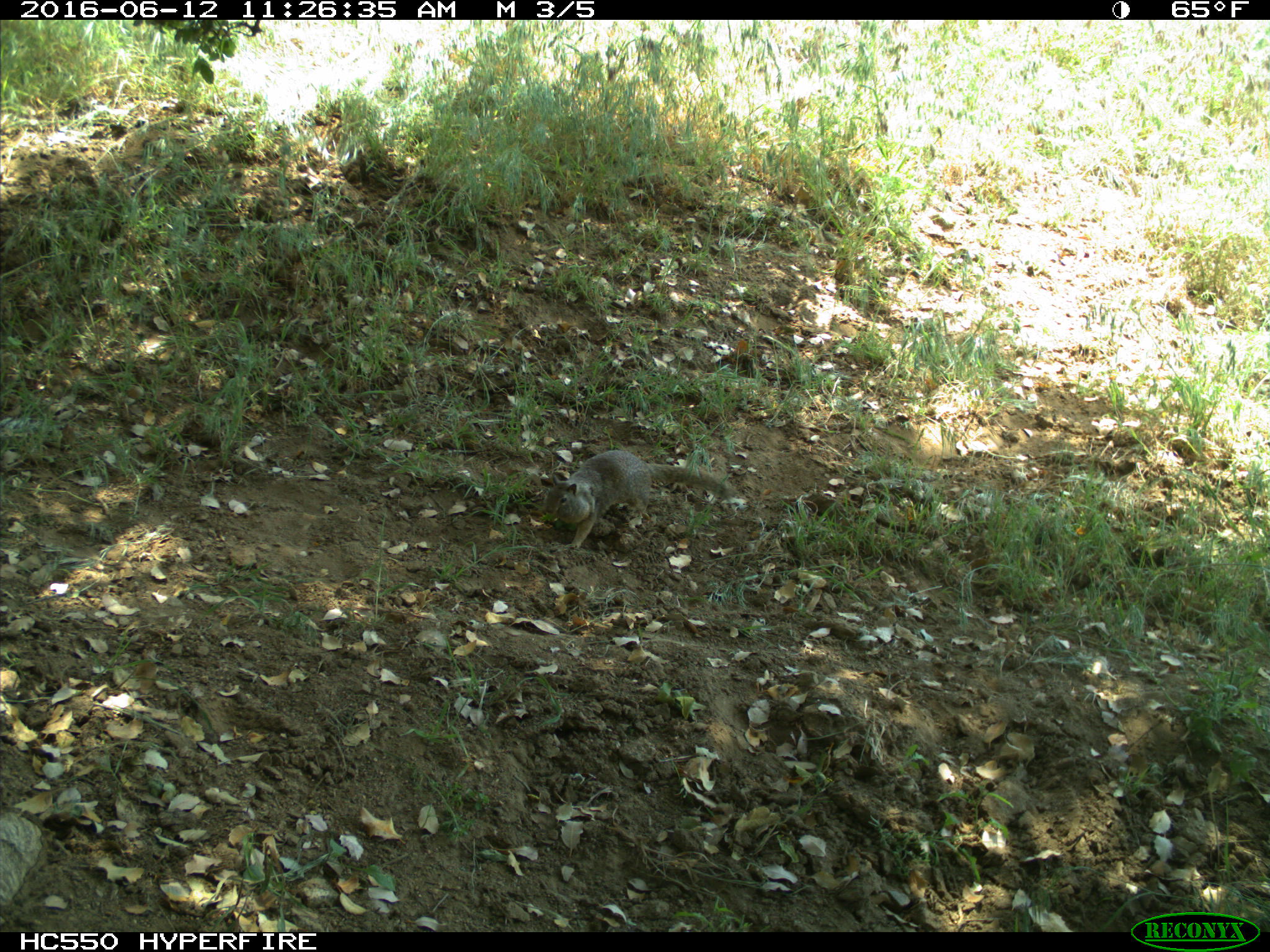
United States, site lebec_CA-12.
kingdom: Animalia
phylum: Chordata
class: Mammalia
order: Rodentia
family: Sciuridae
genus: Otospermophilus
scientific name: Otospermophilus beecheyi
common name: california ground squirrel